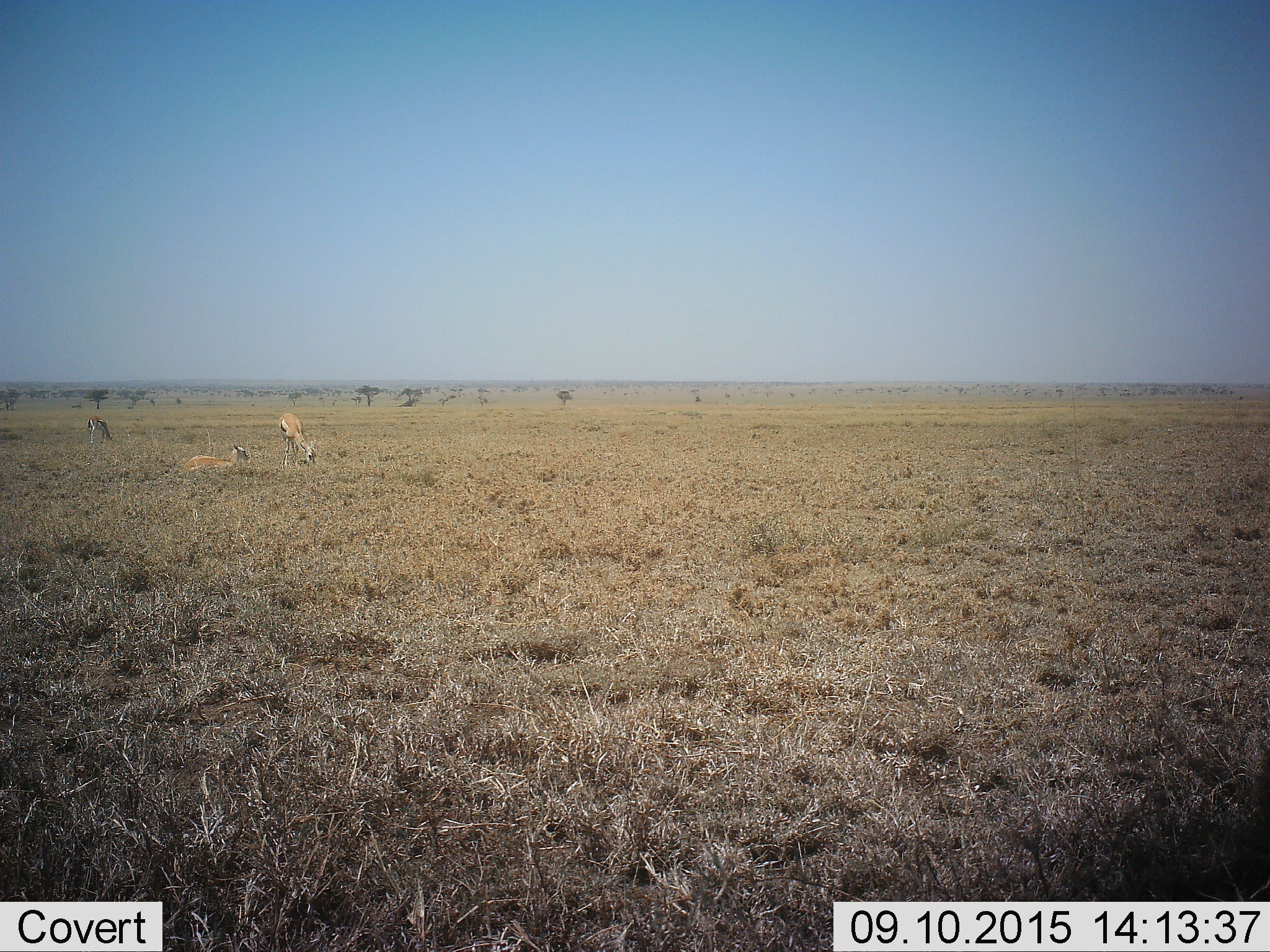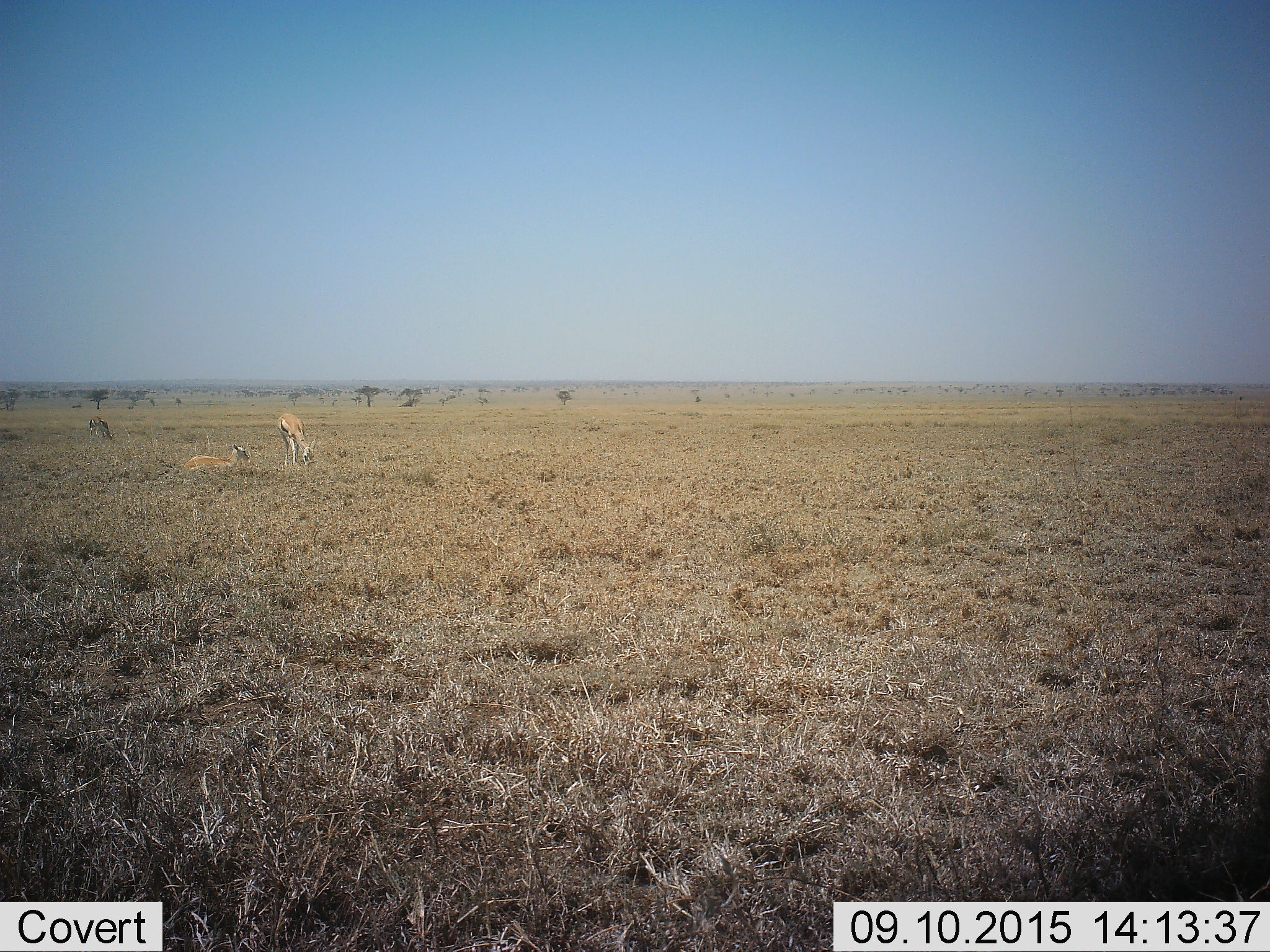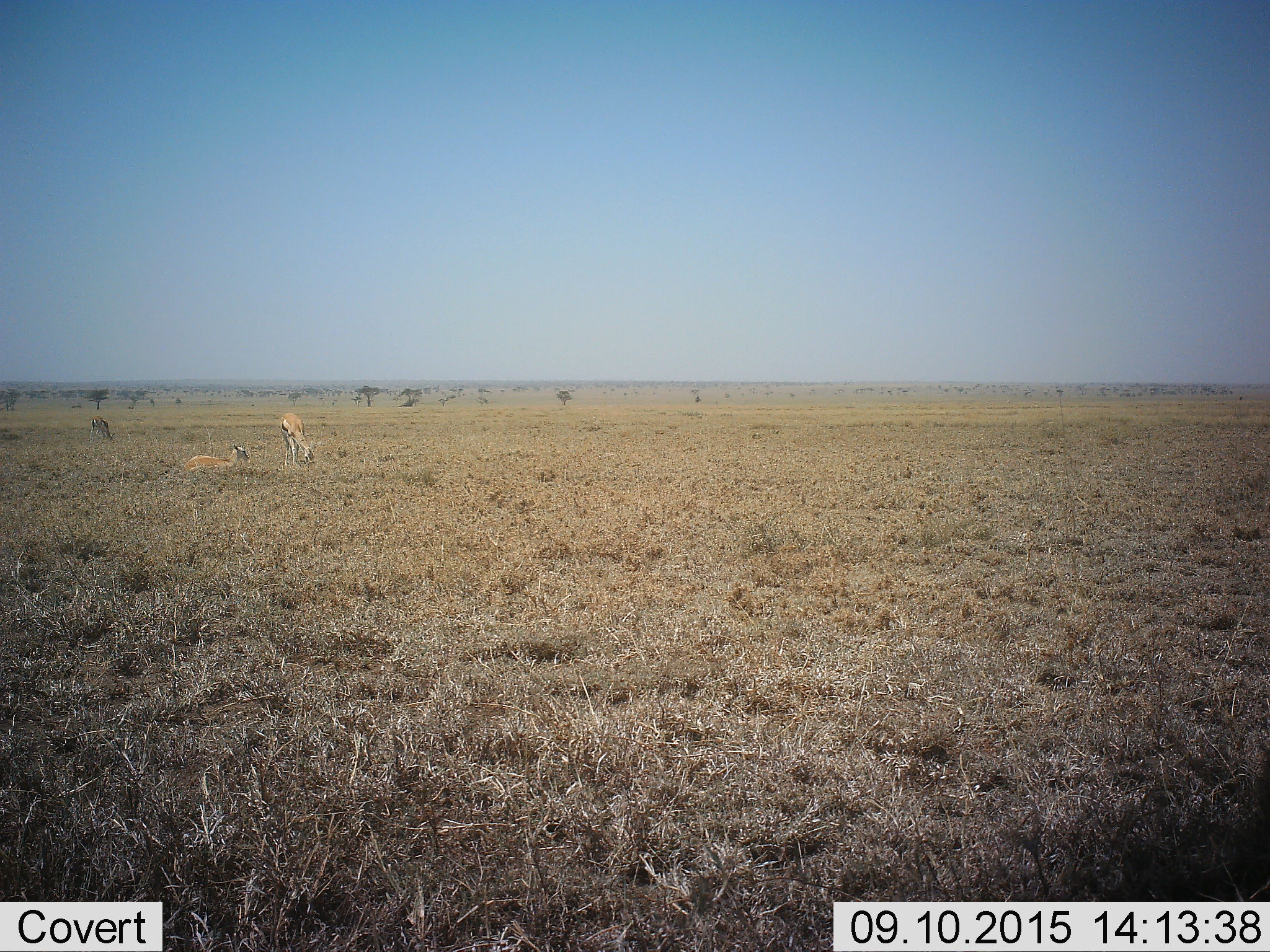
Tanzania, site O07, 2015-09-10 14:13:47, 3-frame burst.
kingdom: Animalia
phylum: Chordata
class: Mammalia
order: Artiodactyla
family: Bovidae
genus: Eudorcas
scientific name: Eudorcas thomsonii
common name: thomson's gazelle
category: gazellethomsons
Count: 3.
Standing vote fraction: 33%.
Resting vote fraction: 67%.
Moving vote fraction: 0%.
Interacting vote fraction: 0%.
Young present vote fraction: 0%.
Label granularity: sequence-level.